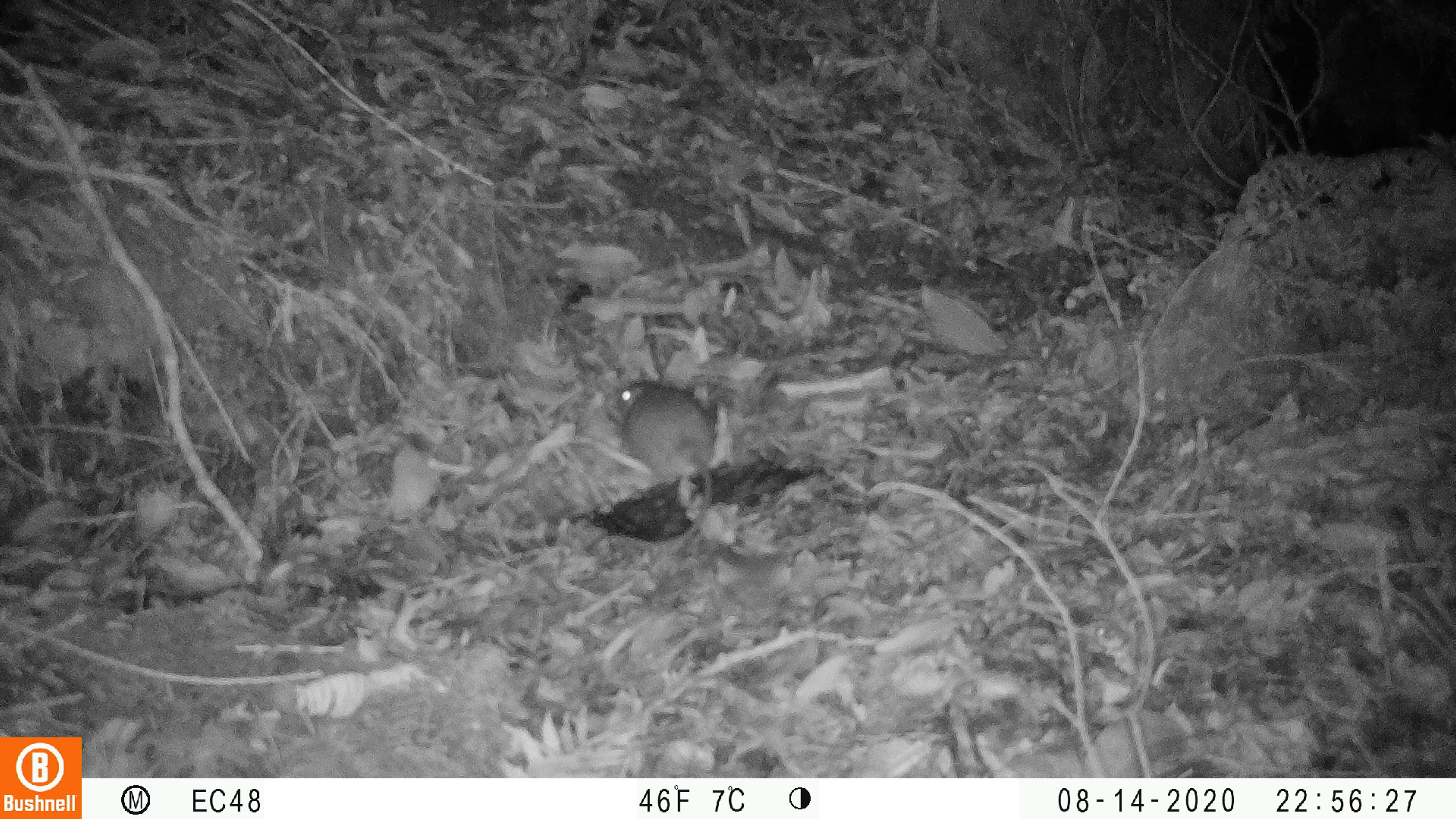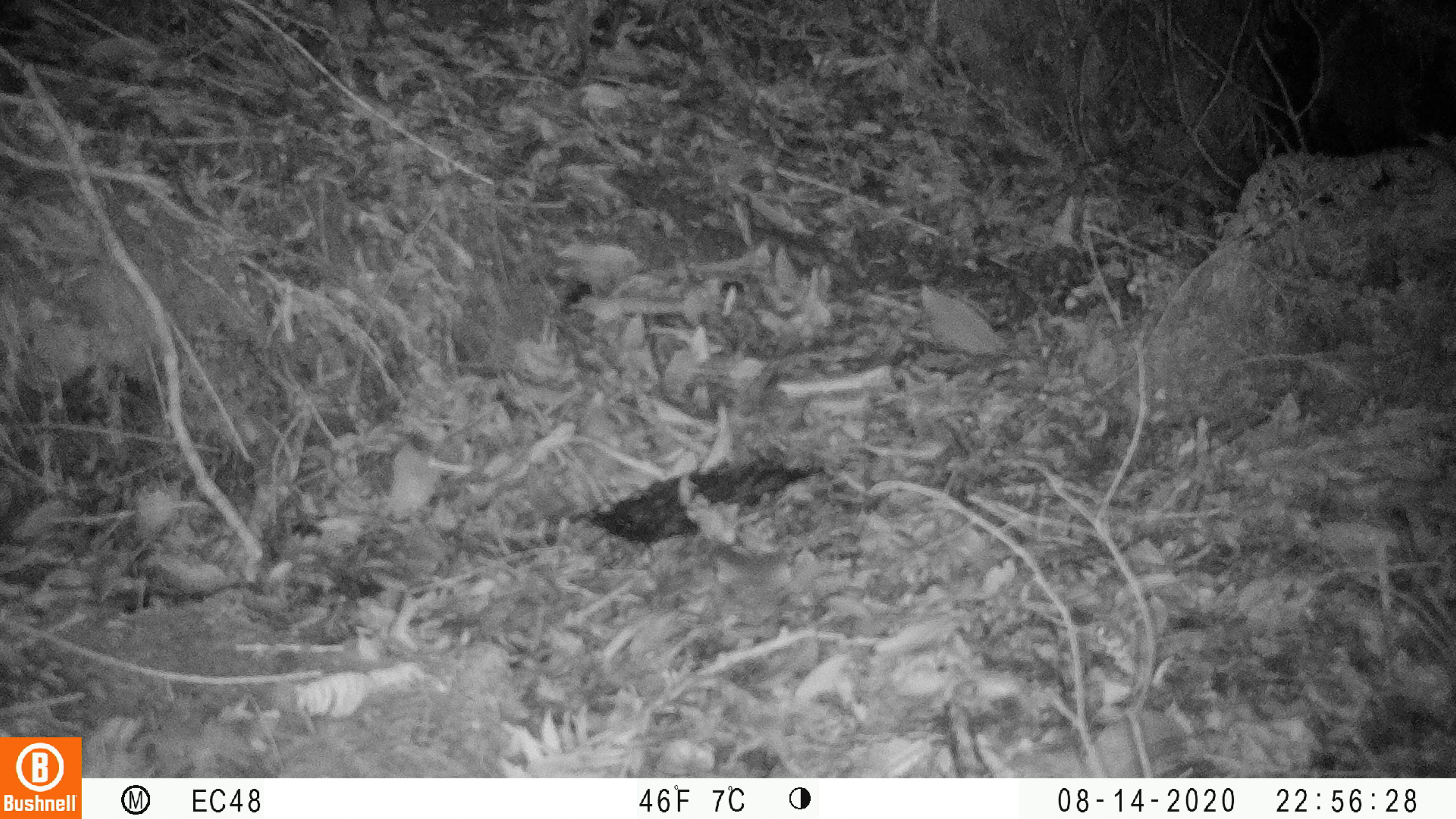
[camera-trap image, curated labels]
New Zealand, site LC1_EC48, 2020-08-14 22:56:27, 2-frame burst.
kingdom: Animalia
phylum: Chordata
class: Mammalia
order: Rodentia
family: Muridae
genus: Rattus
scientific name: Rattus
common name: rat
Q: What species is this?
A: Rat (Rattus).